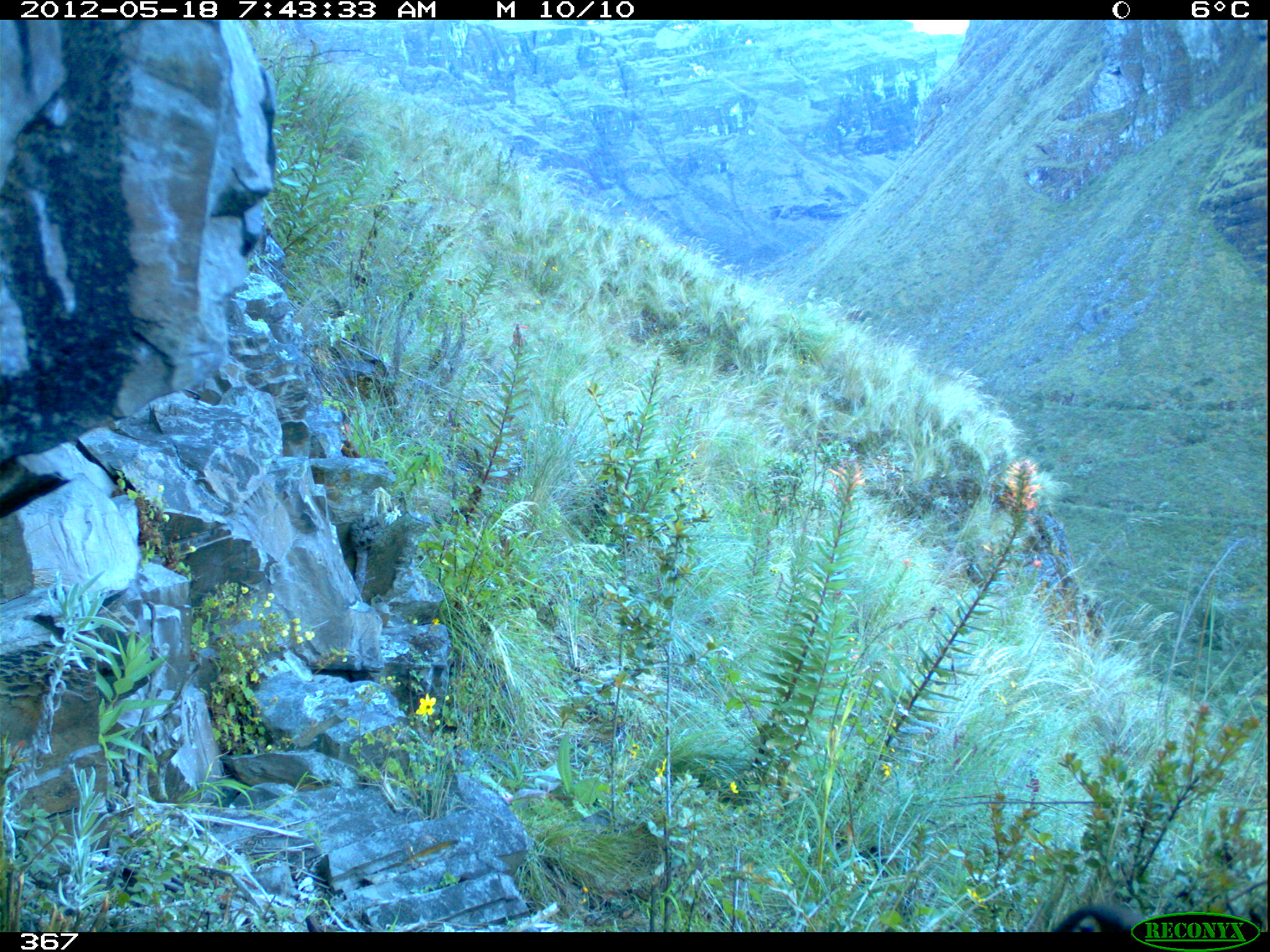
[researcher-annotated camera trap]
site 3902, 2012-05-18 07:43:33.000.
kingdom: Animalia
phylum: Chordata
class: Aves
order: Passeriformes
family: Turdidae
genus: Turdus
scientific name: Turdus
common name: true thrushes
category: turdus sp